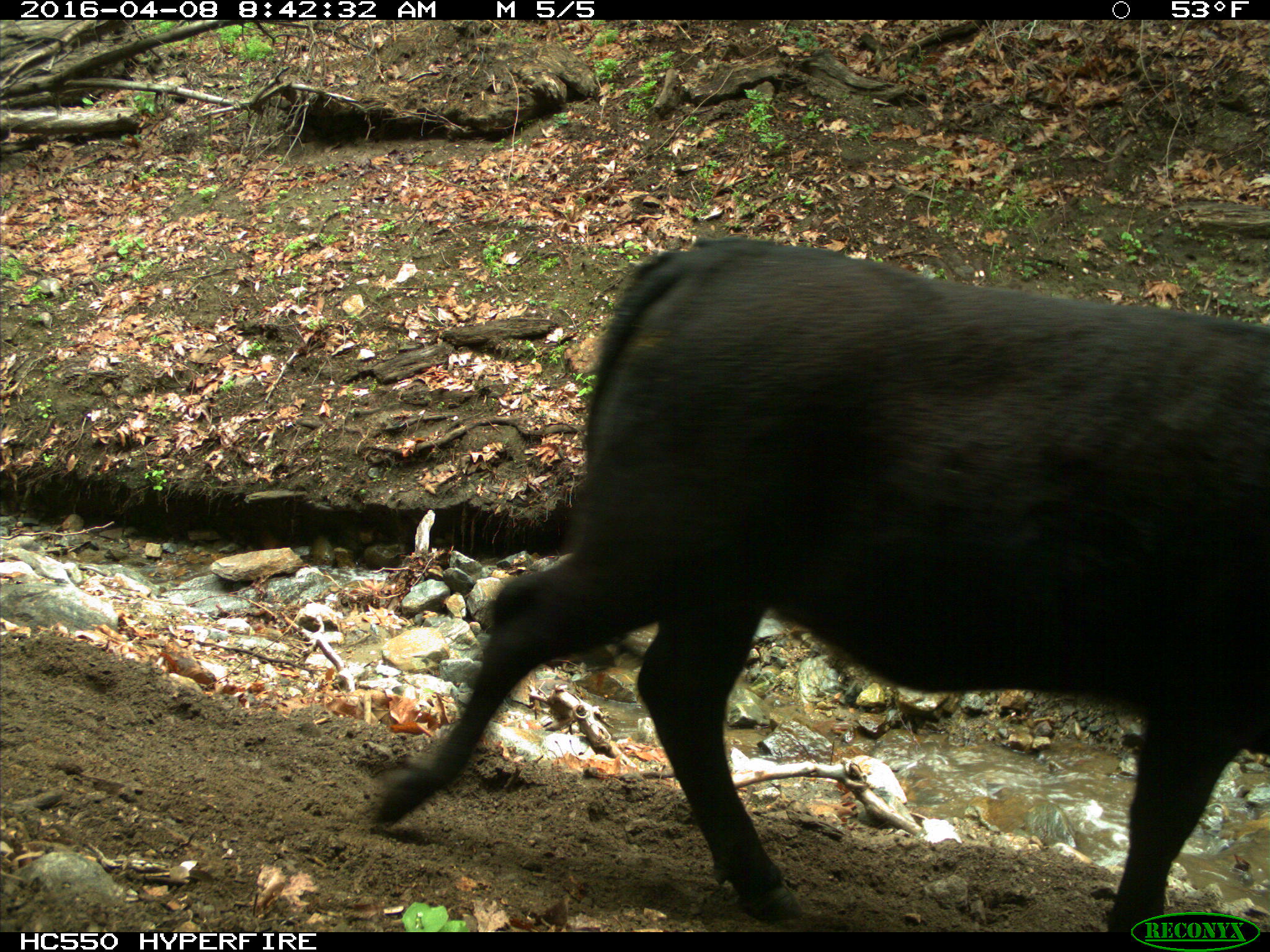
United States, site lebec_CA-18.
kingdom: Animalia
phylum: Chordata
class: Mammalia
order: Artiodactyla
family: Bovidae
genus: Bos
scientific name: Bos taurus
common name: domestic cow